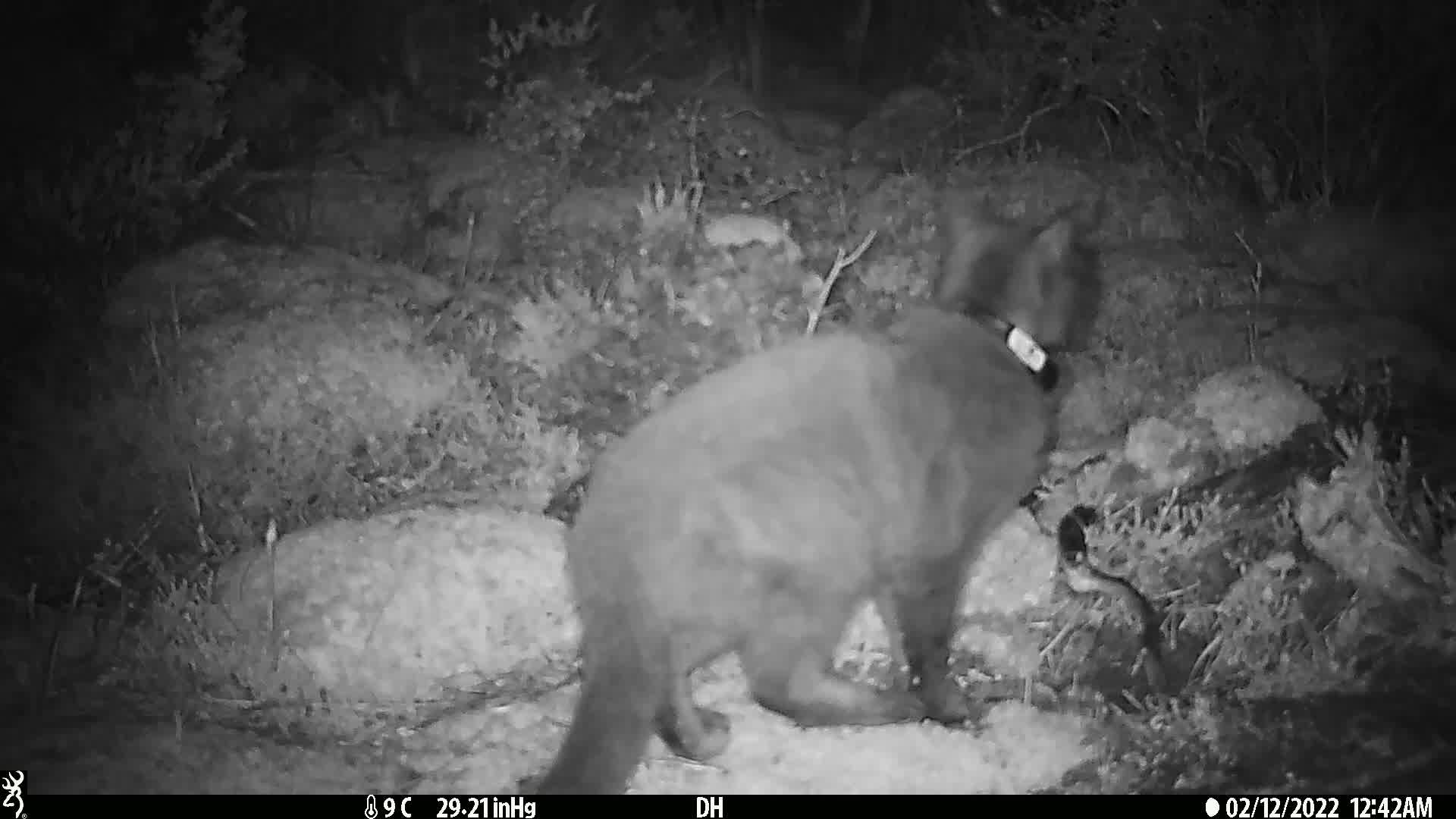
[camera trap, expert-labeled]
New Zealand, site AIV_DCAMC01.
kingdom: Animalia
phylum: Chordata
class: Mammalia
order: Carnivora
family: Felidae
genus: Felis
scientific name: Felis catus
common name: domestic cat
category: cat